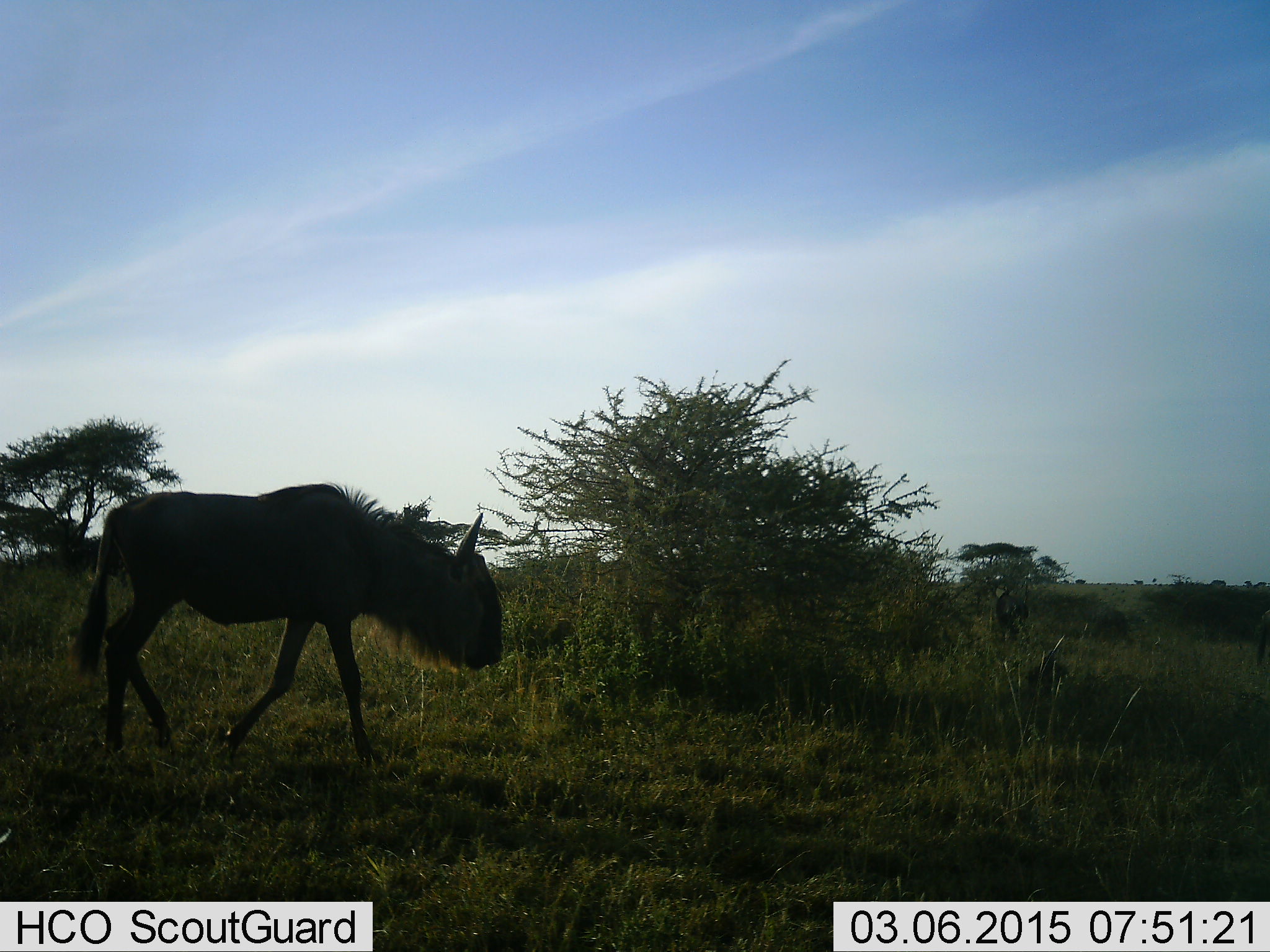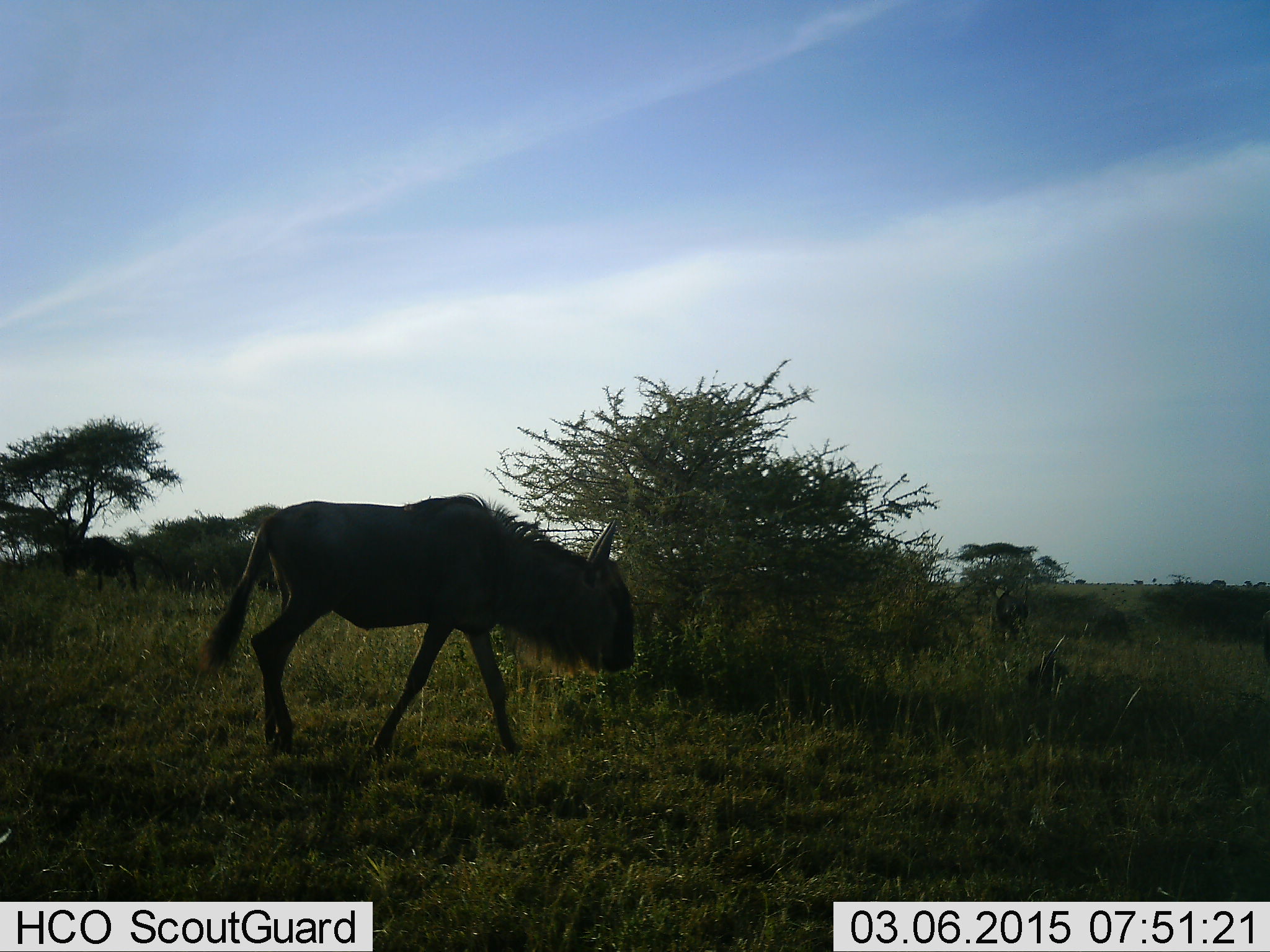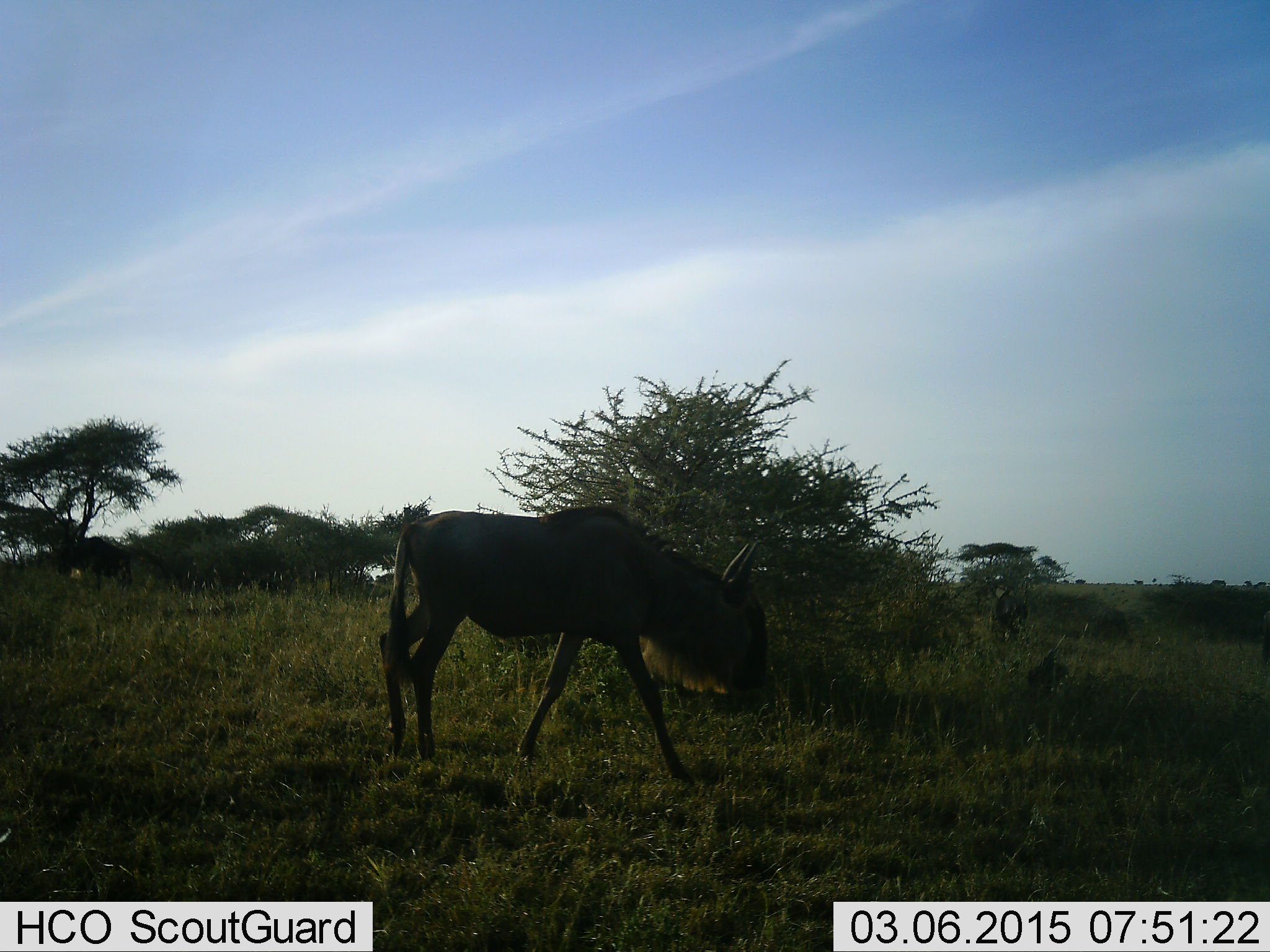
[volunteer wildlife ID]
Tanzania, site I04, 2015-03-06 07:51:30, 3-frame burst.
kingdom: Animalia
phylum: Chordata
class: Mammalia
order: Artiodactyla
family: Bovidae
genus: Connochaetes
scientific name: Connochaetes taurinus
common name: blue wildebeest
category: wildebeest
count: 1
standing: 10%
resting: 0%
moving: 90%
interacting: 0%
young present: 10%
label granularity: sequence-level